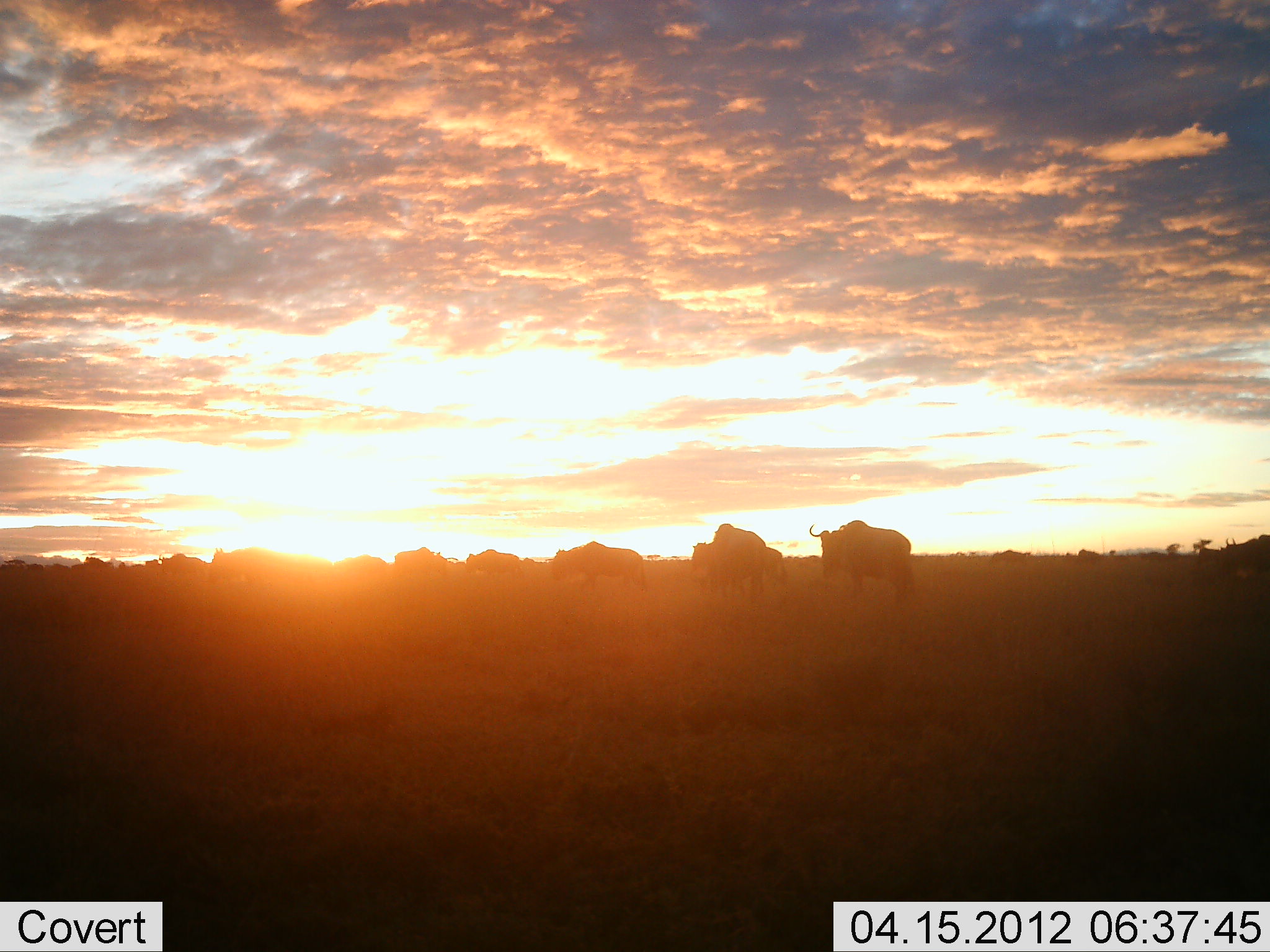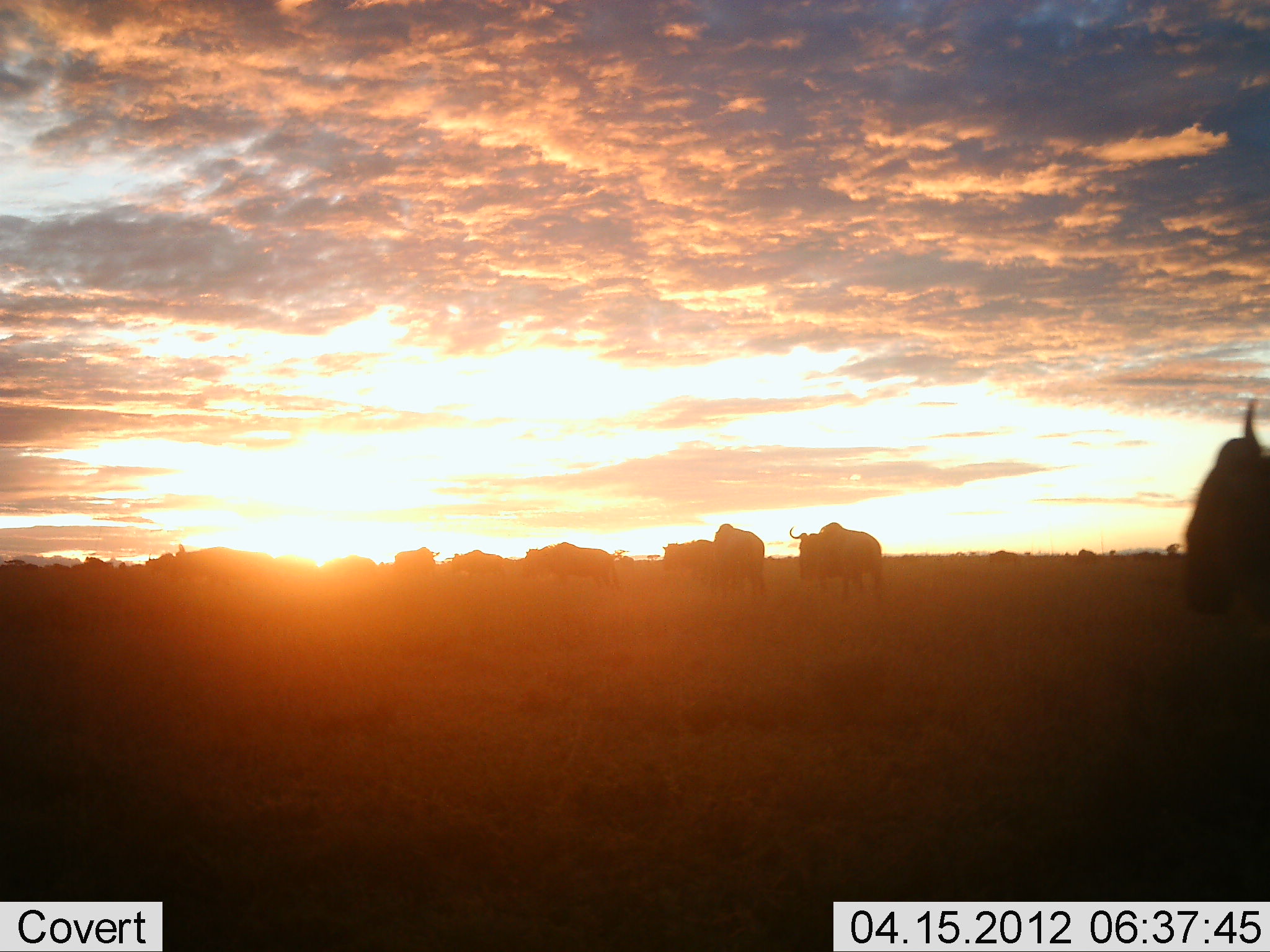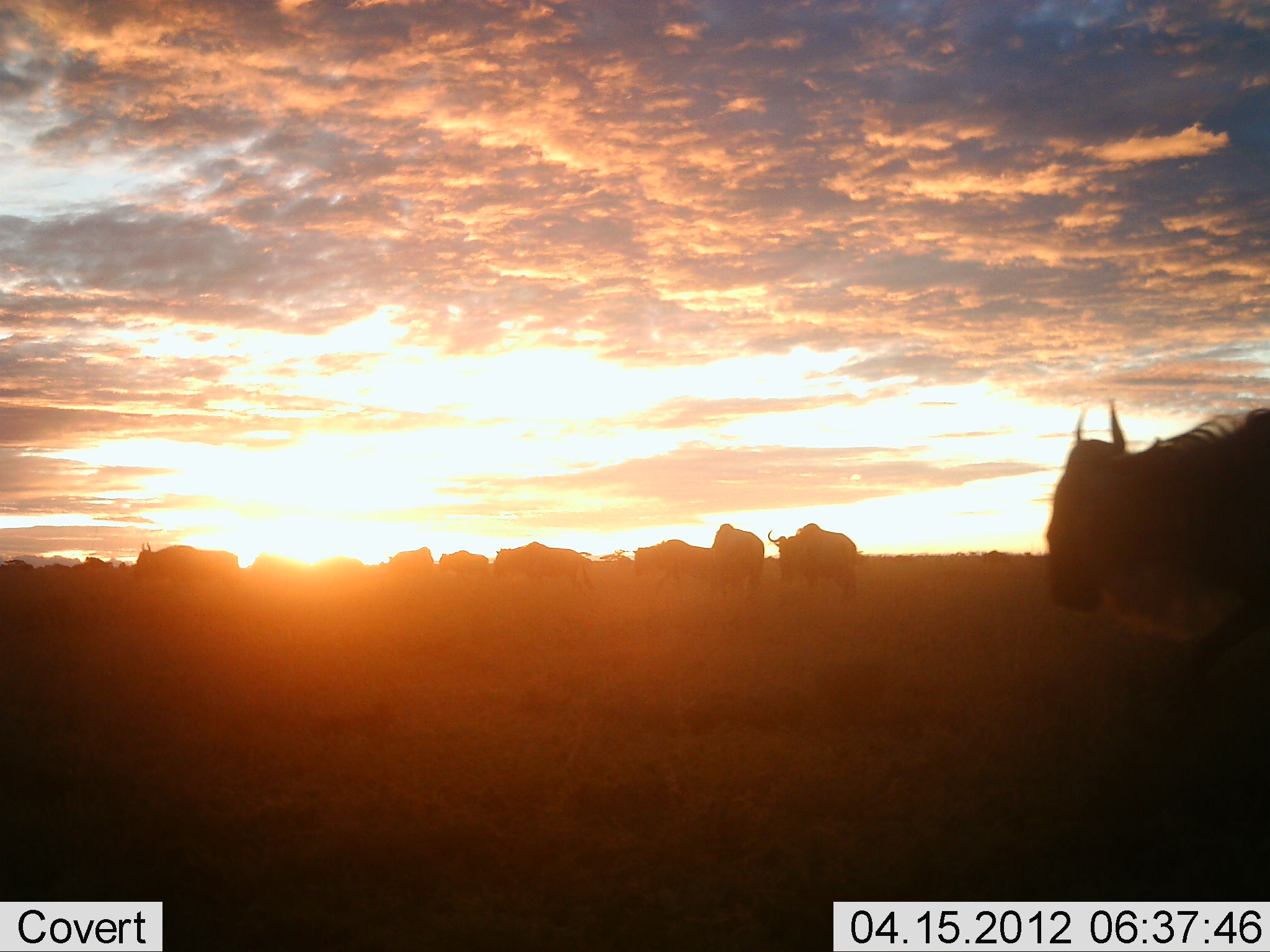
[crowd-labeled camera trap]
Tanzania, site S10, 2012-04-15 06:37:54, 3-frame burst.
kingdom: Animalia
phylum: Chordata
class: Mammalia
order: Artiodactyla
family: Bovidae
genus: Connochaetes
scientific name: Connochaetes taurinus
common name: blue wildebeest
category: wildebeest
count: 11-50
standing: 33%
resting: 4%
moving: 75%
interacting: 0%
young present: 0%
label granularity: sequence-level